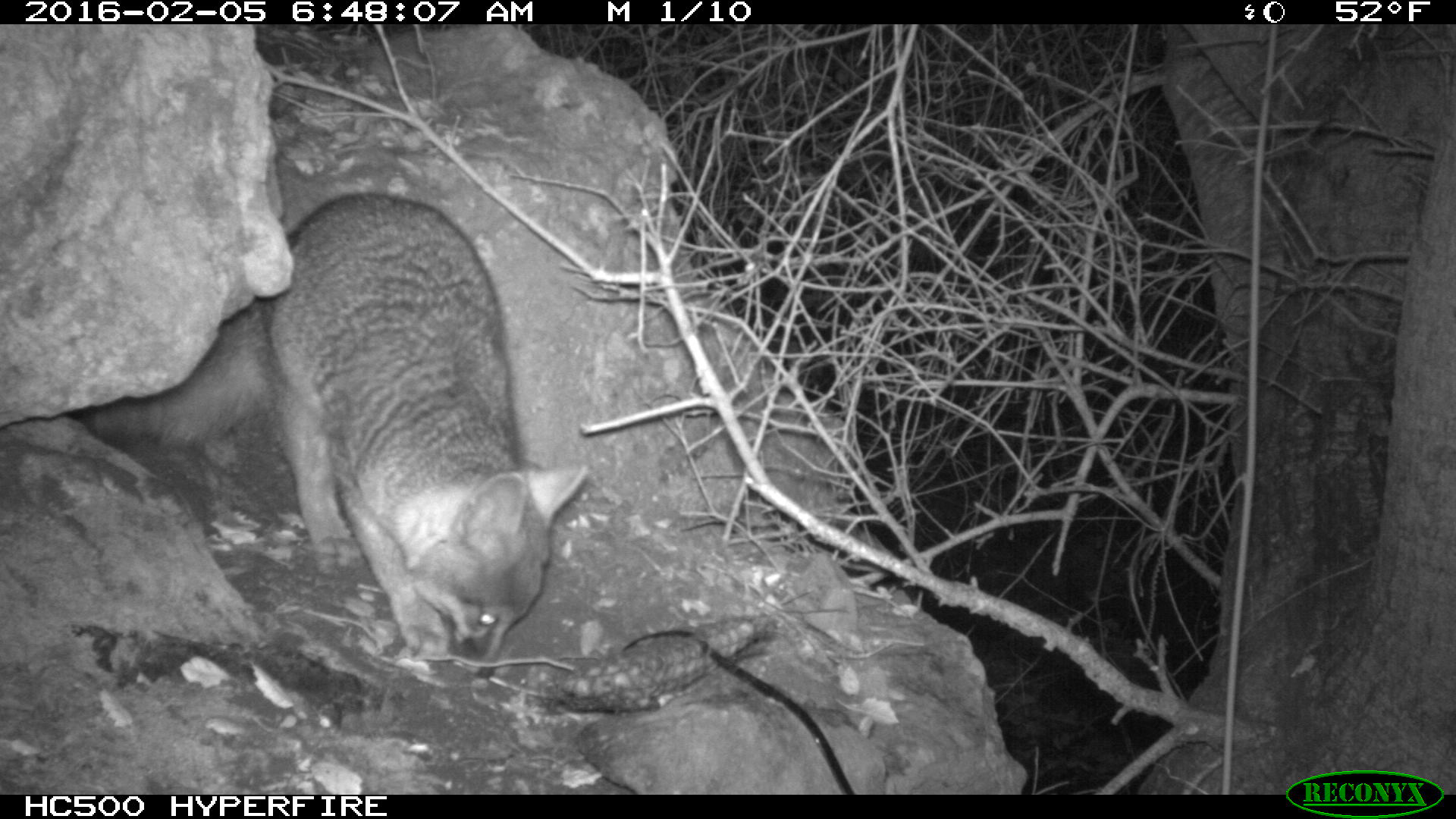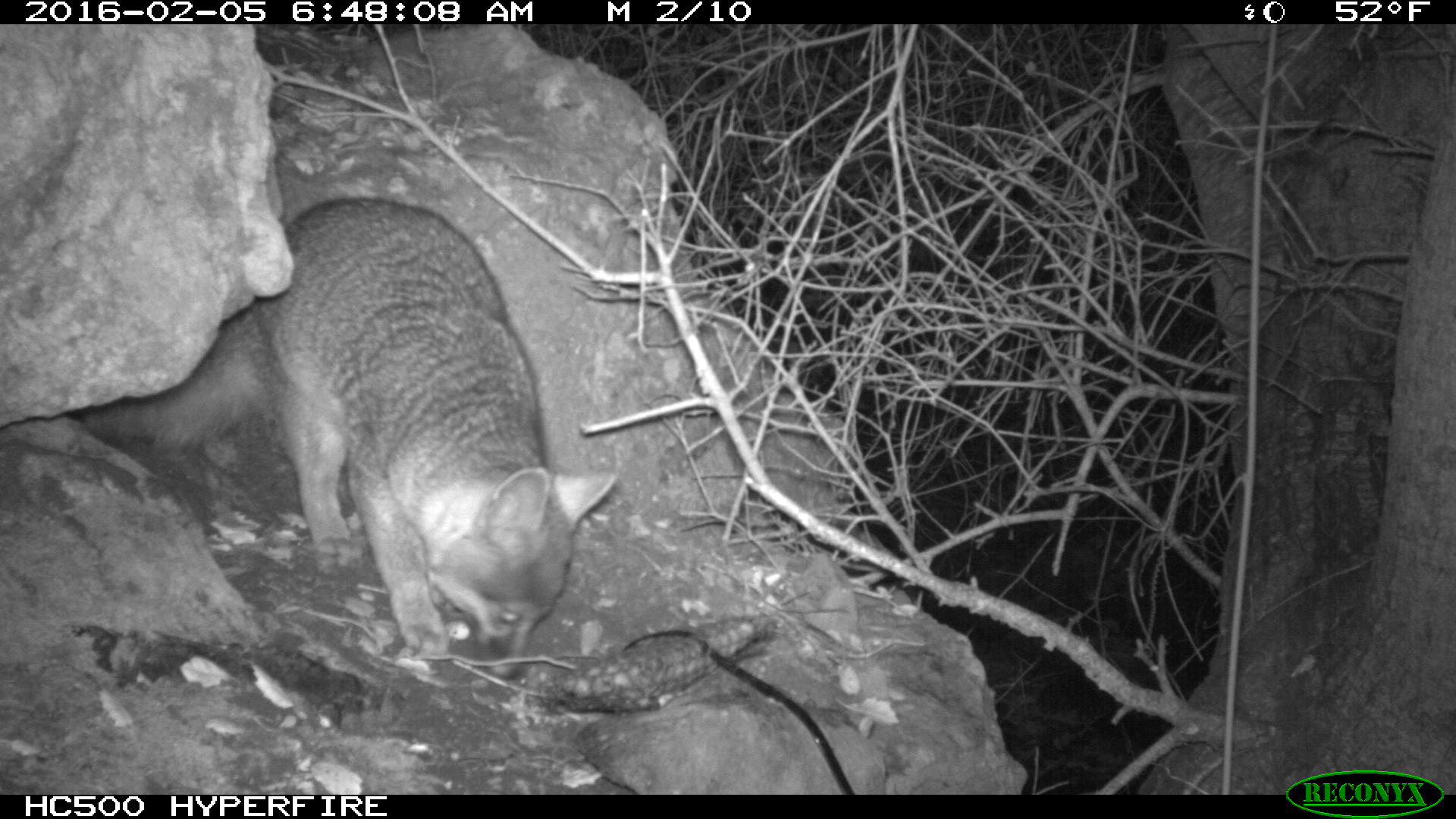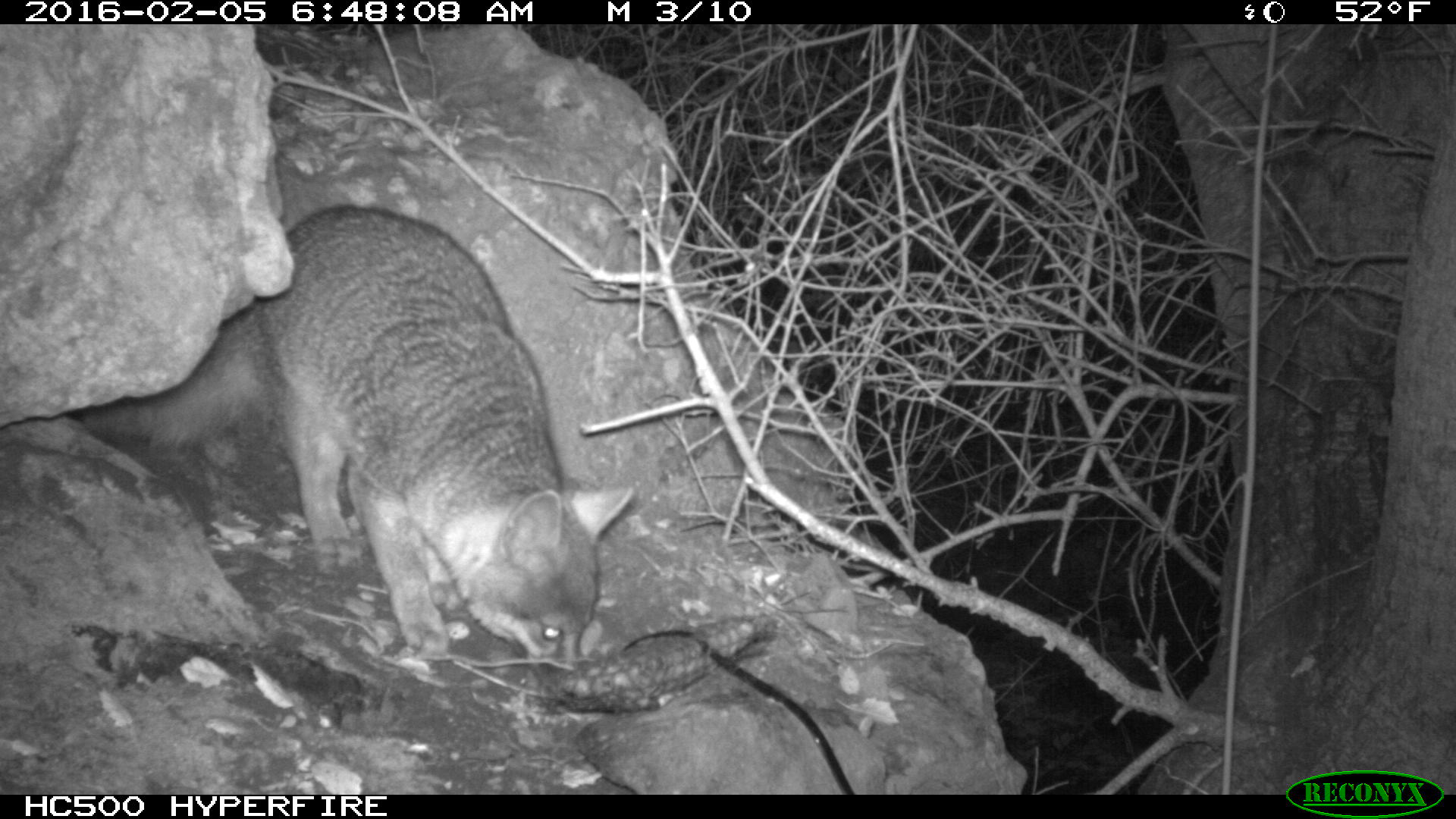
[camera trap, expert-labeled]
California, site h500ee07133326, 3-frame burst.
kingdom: Animalia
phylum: Chordata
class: Mammalia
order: Carnivora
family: Canidae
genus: Urocyon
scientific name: Urocyon littoralis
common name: island fox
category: fox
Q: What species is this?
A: Fox (island fox) (Urocyon littoralis).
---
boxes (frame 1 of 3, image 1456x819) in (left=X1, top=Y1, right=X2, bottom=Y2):
fox: (left=74, top=192, right=591, bottom=679)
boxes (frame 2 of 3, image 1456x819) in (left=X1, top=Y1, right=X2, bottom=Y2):
fox: (left=81, top=193, right=617, bottom=682)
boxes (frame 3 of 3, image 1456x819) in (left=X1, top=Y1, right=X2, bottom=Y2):
fox: (left=70, top=200, right=639, bottom=667)